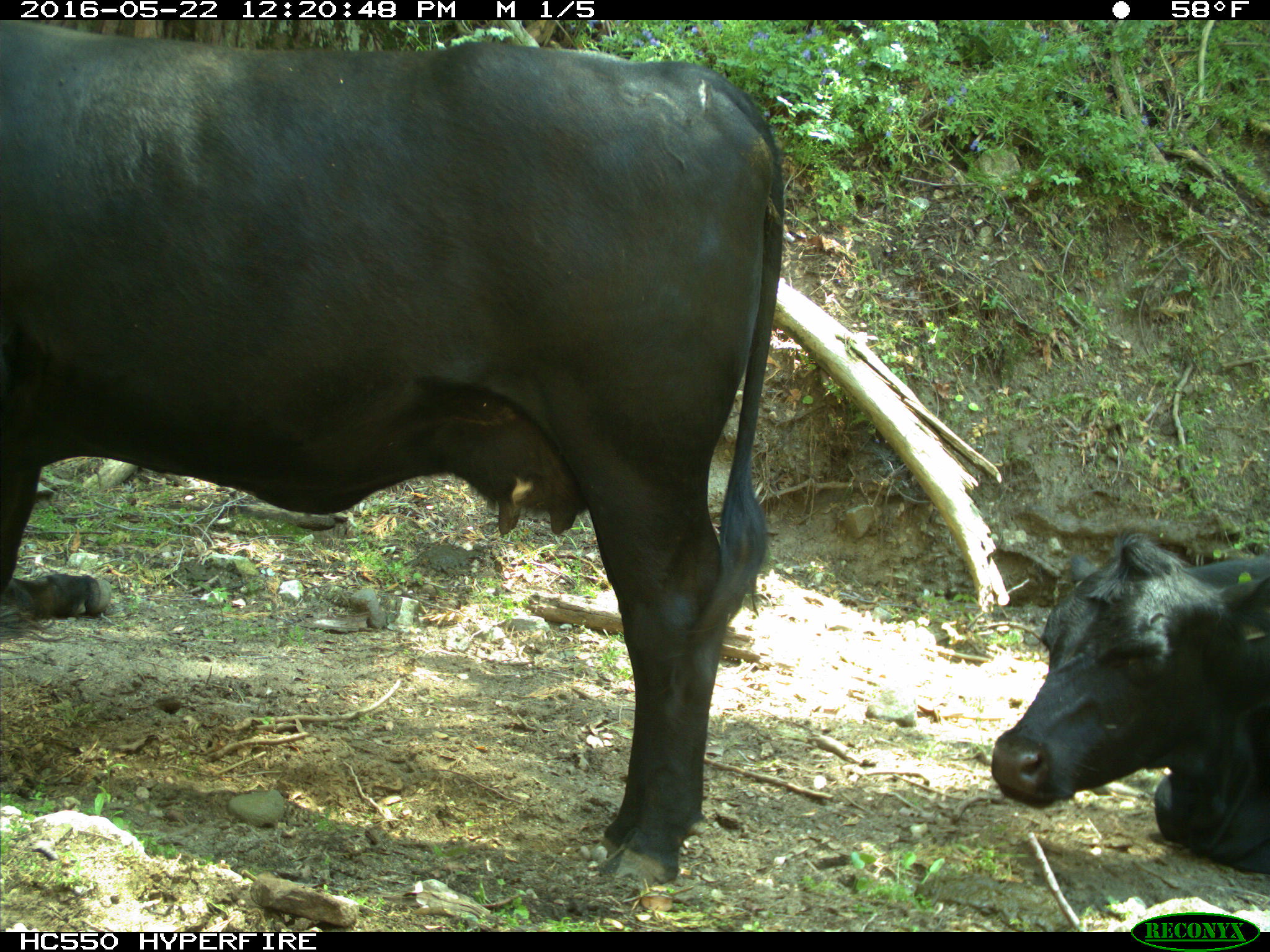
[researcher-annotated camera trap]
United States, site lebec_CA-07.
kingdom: Animalia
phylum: Chordata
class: Mammalia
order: Artiodactyla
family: Bovidae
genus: Bos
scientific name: Bos taurus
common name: domestic cow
Bos taurus (domestic cow).